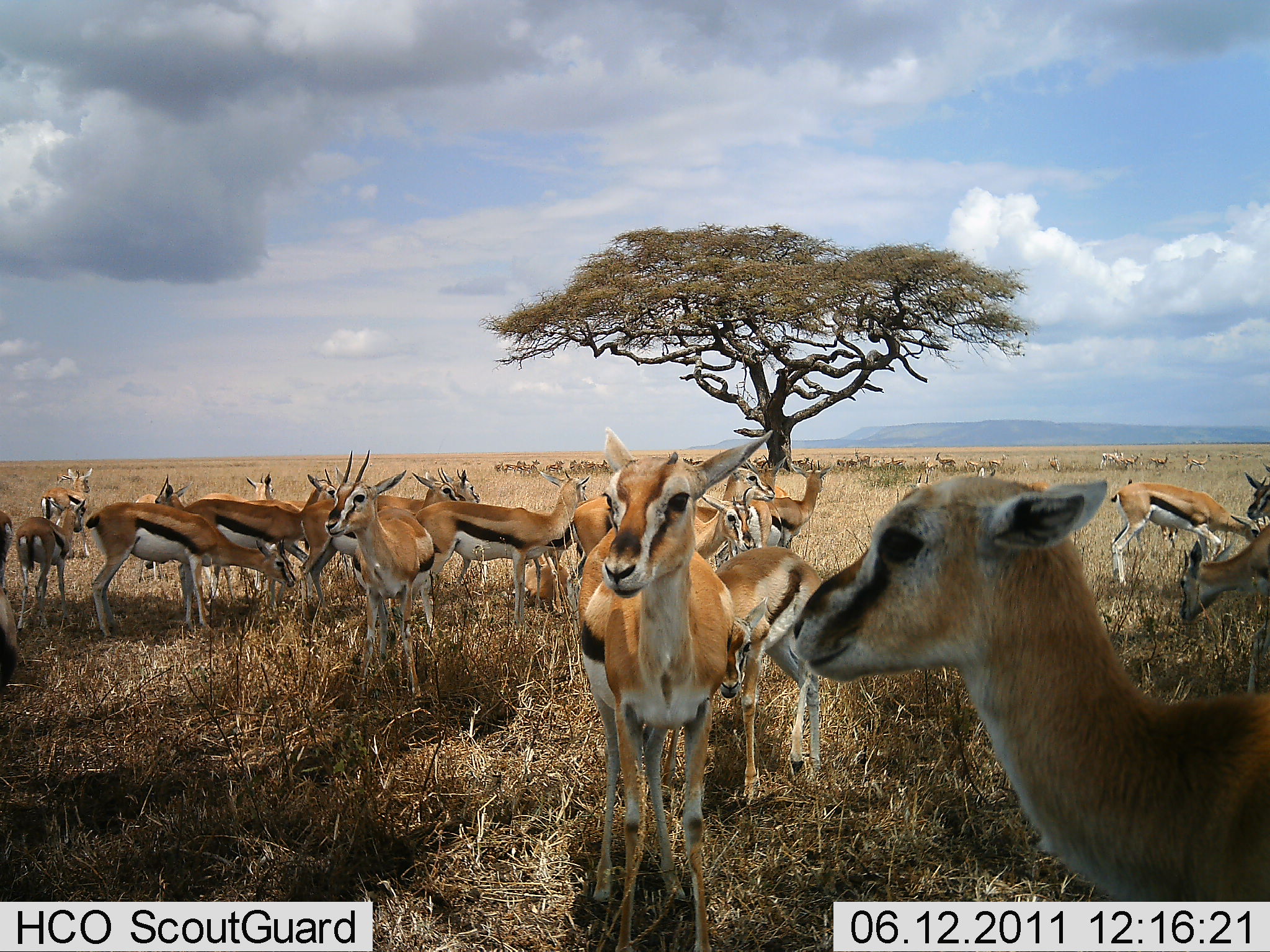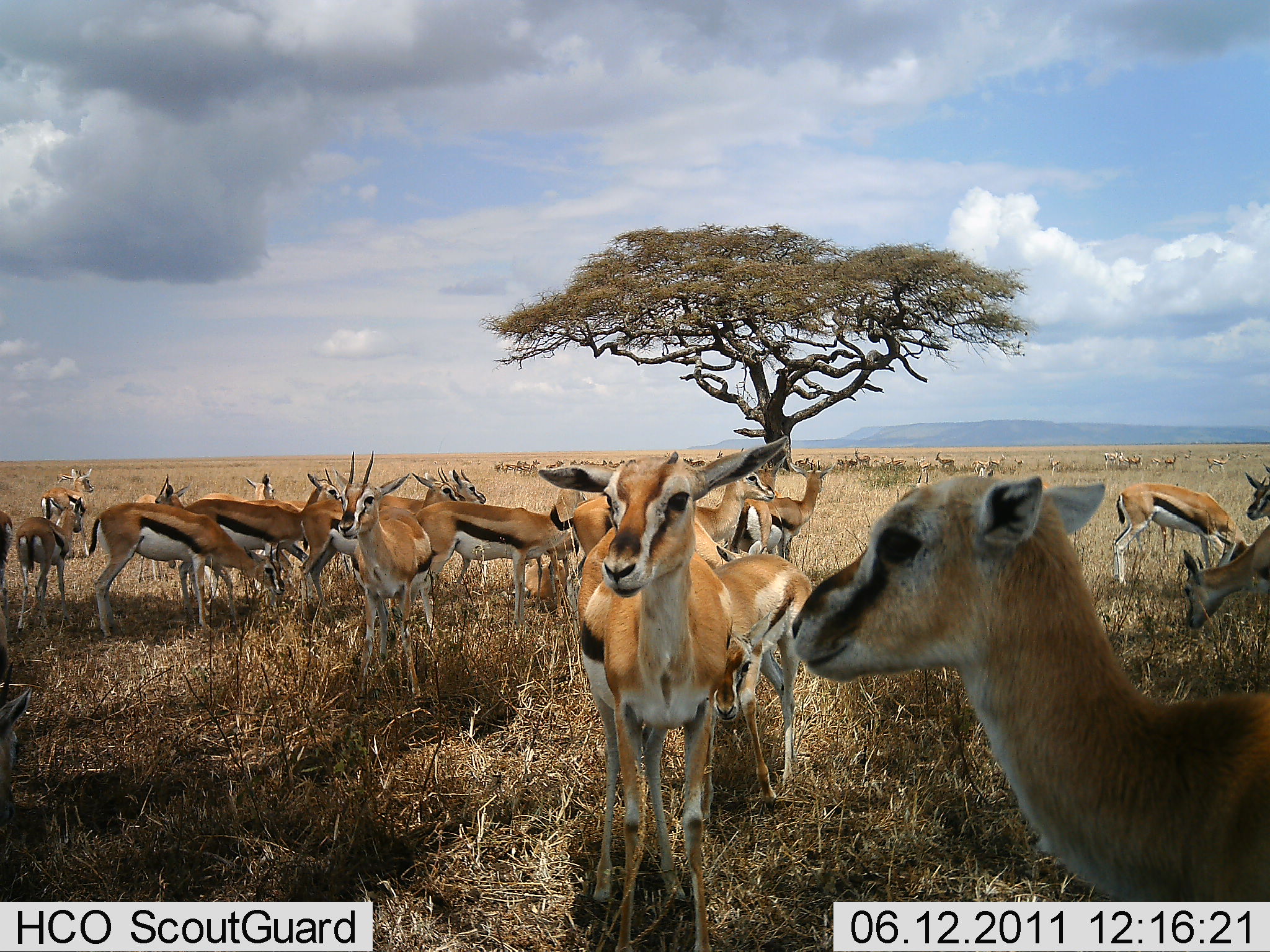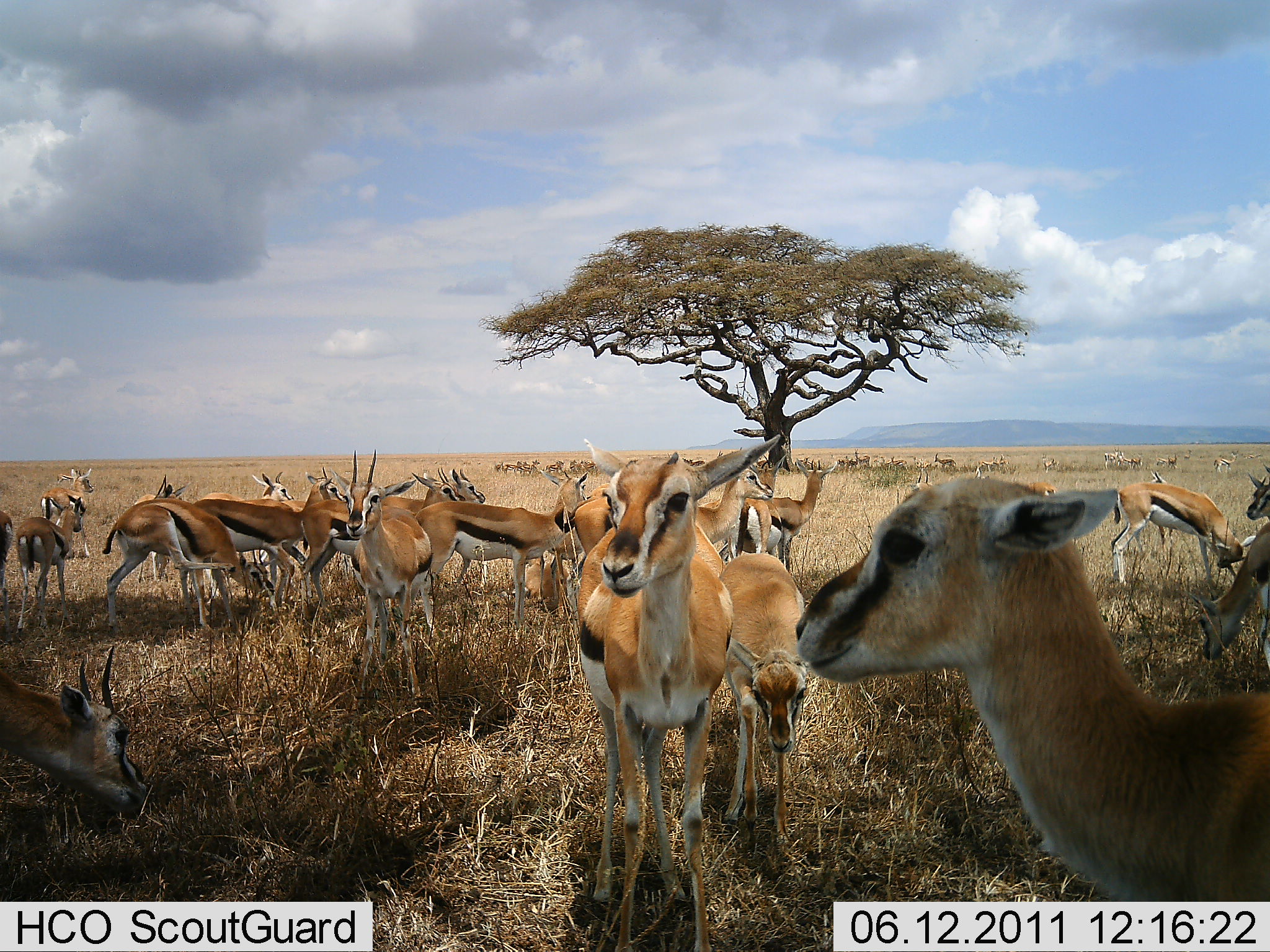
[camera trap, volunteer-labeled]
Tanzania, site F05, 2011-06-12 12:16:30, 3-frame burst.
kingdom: Animalia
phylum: Chordata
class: Mammalia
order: Artiodactyla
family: Bovidae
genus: Eudorcas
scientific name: Eudorcas thomsonii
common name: thomson's gazelle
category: gazellethomsons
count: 11-50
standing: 91%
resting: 18%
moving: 55%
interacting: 9%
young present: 18%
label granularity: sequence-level